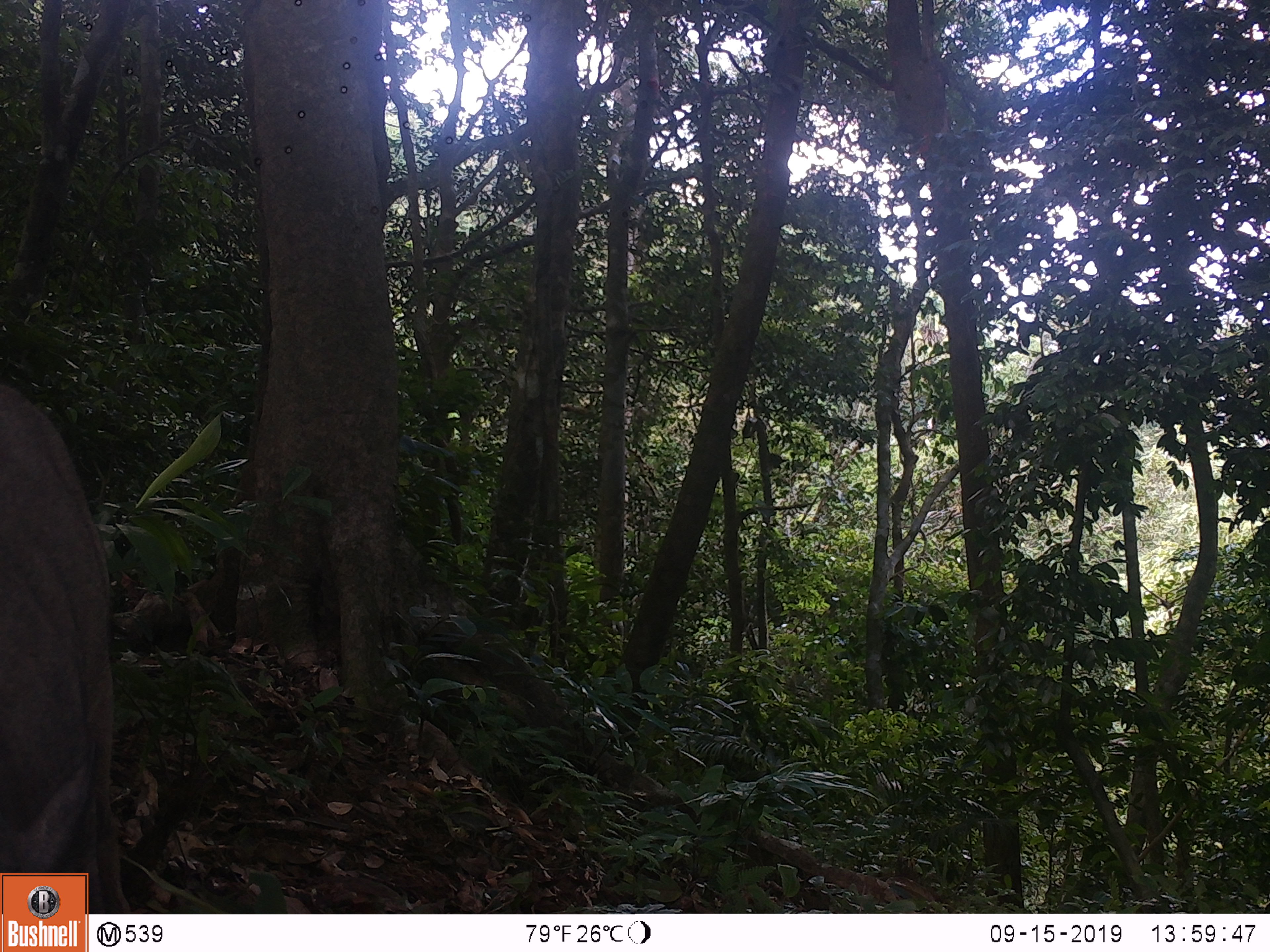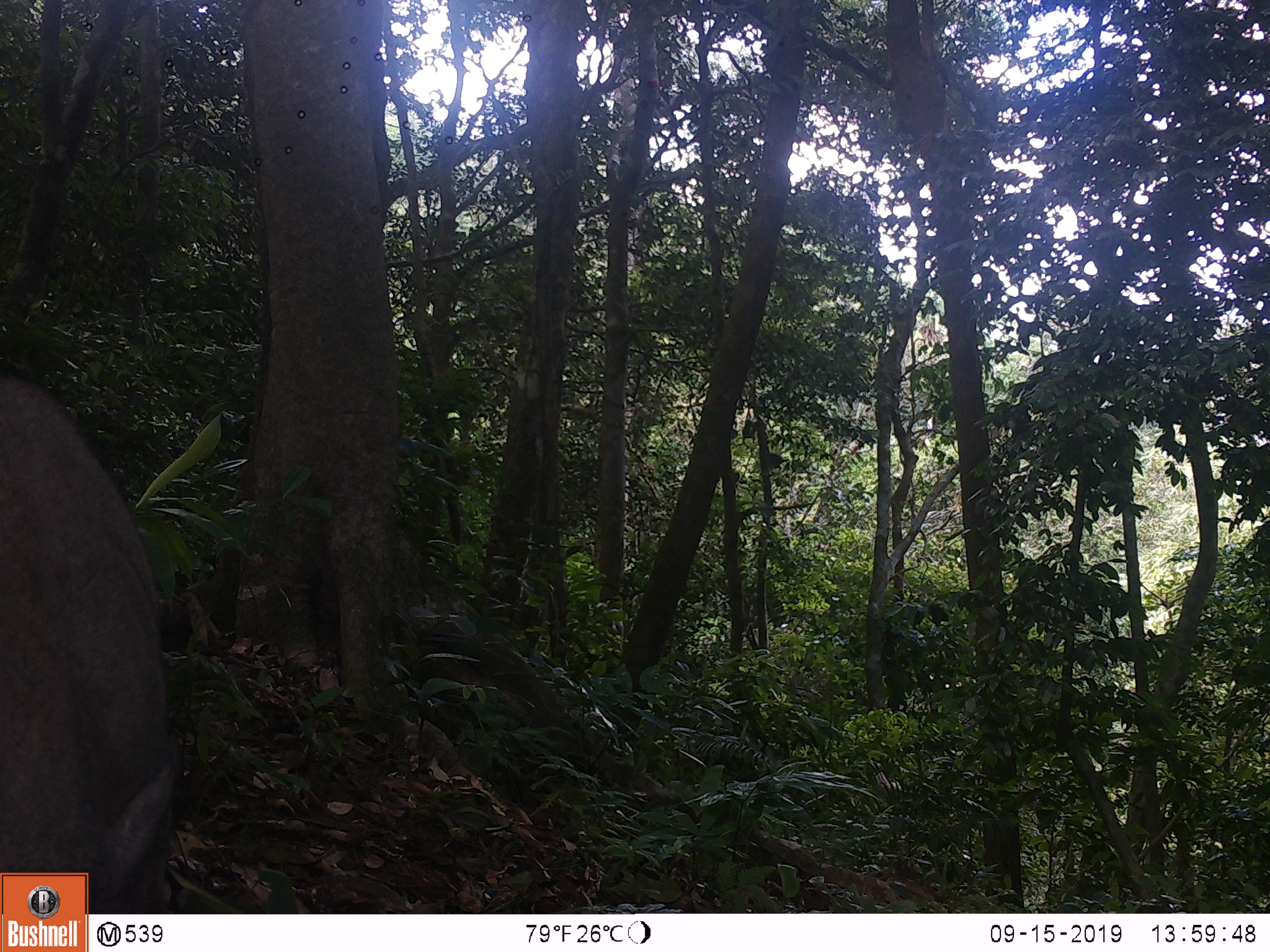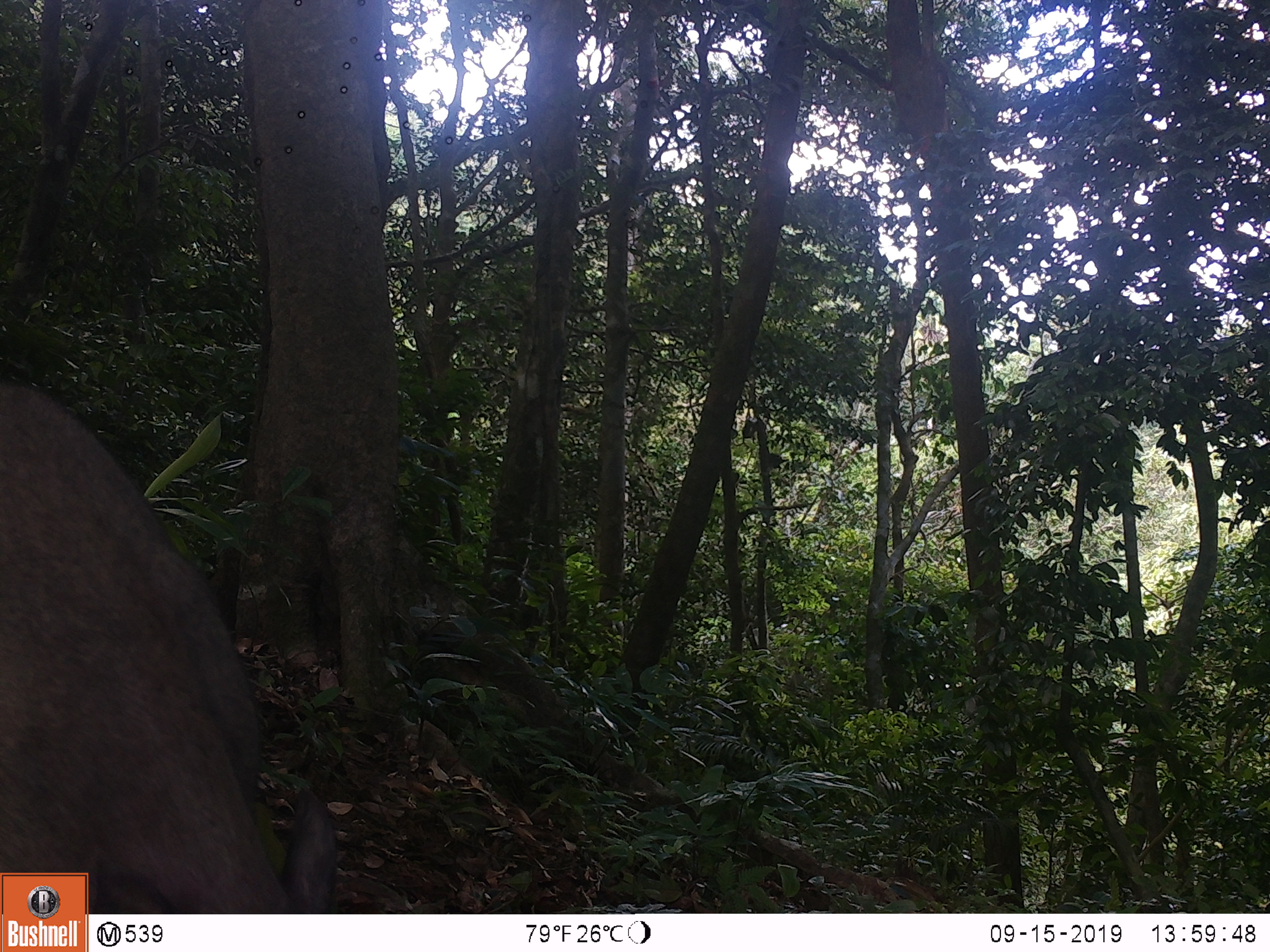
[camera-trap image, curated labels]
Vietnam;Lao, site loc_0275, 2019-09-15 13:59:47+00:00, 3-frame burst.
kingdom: Animalia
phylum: Chordata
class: Mammalia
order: Artiodactyla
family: Suidae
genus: Sus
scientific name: Sus scrofa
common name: eurasian wild pig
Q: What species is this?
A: Eurasian wild pig (Sus scrofa).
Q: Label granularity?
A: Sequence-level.